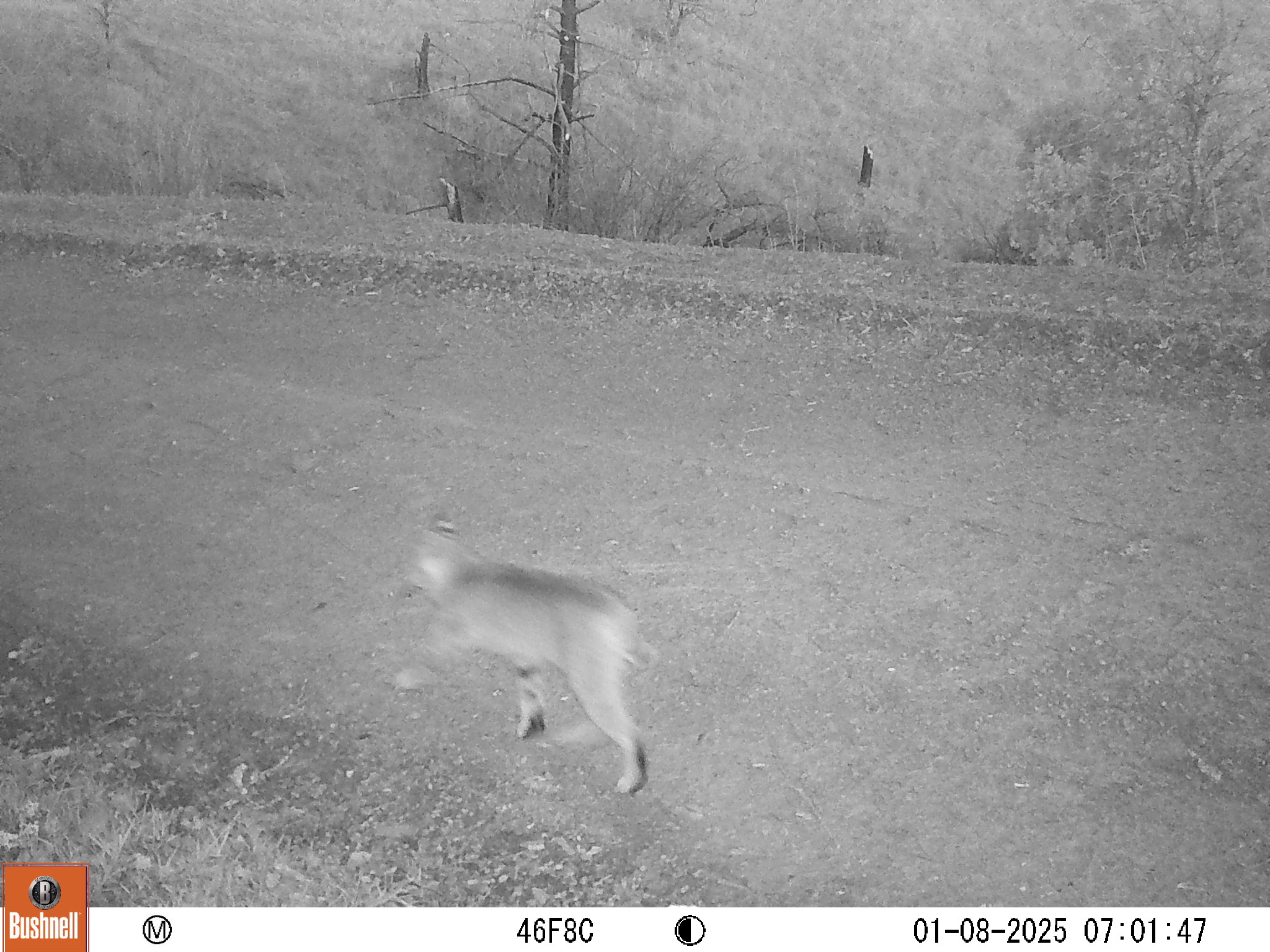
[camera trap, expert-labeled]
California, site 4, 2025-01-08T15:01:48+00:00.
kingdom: Animalia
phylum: Chordata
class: Mammalia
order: Carnivora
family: Felidae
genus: Lynx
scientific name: Lynx rufus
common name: bobcat